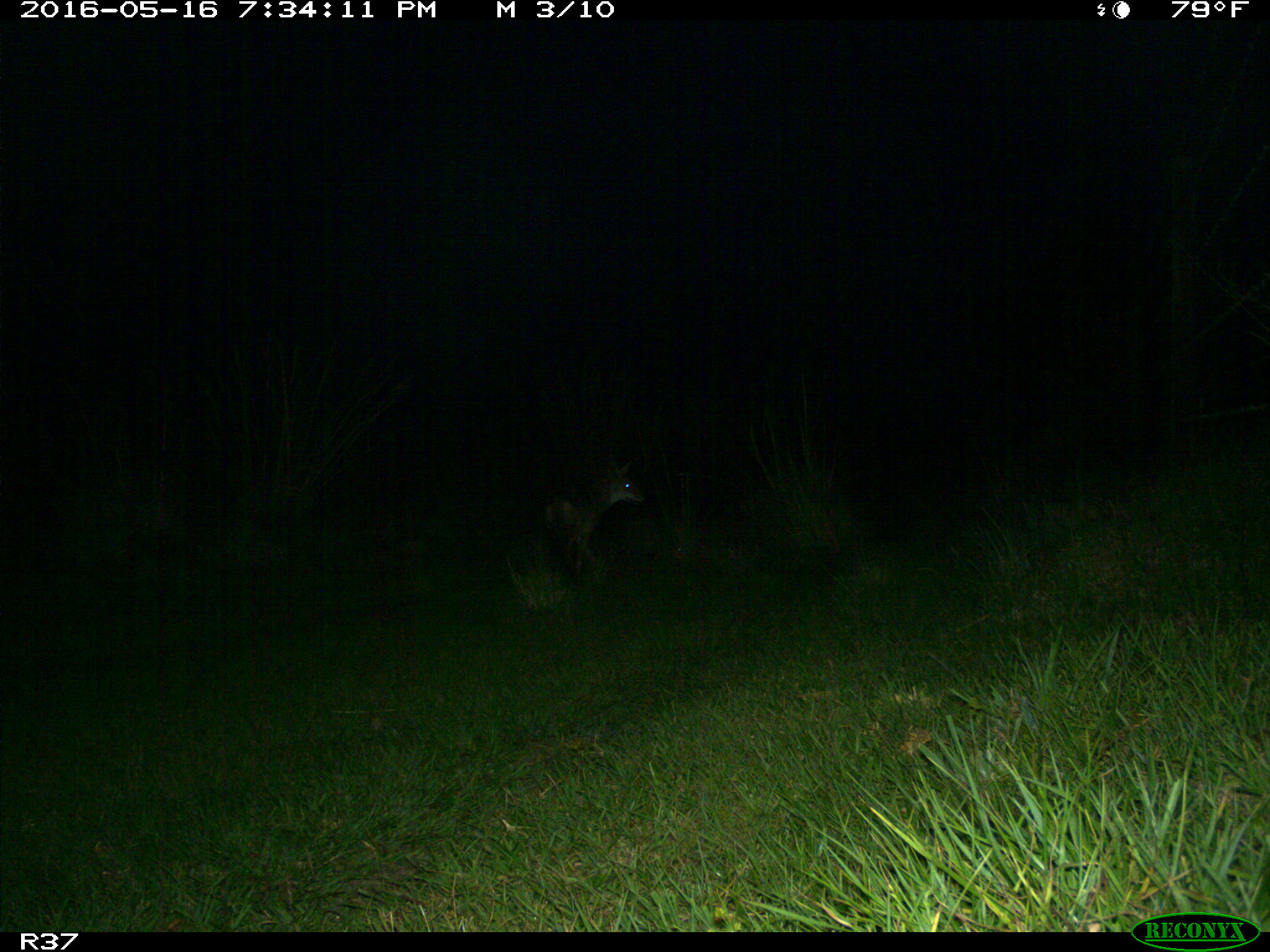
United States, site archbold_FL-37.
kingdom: Animalia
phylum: Chordata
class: Mammalia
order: Carnivora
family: Canidae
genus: Canis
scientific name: Canis latrans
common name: coyote